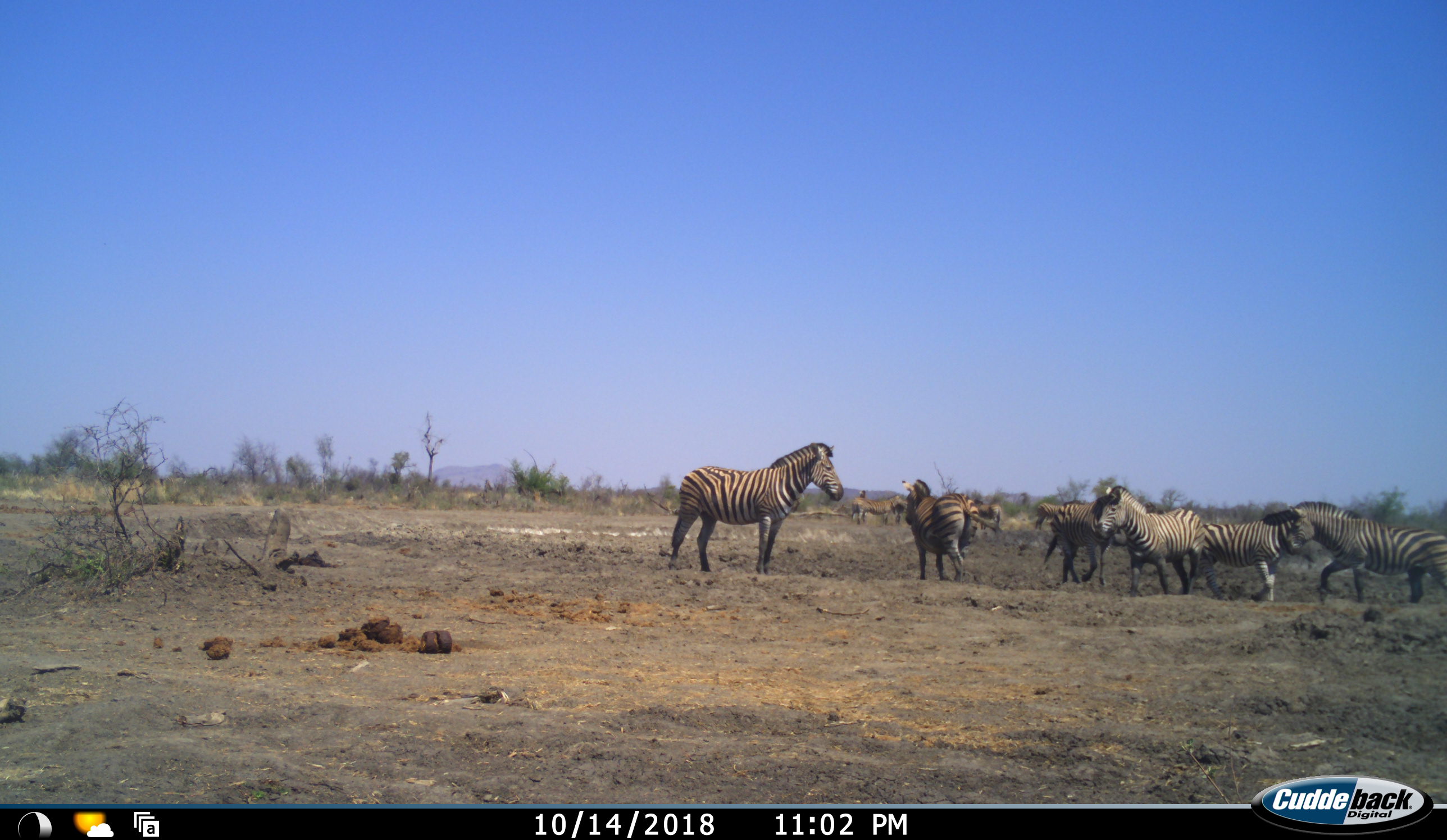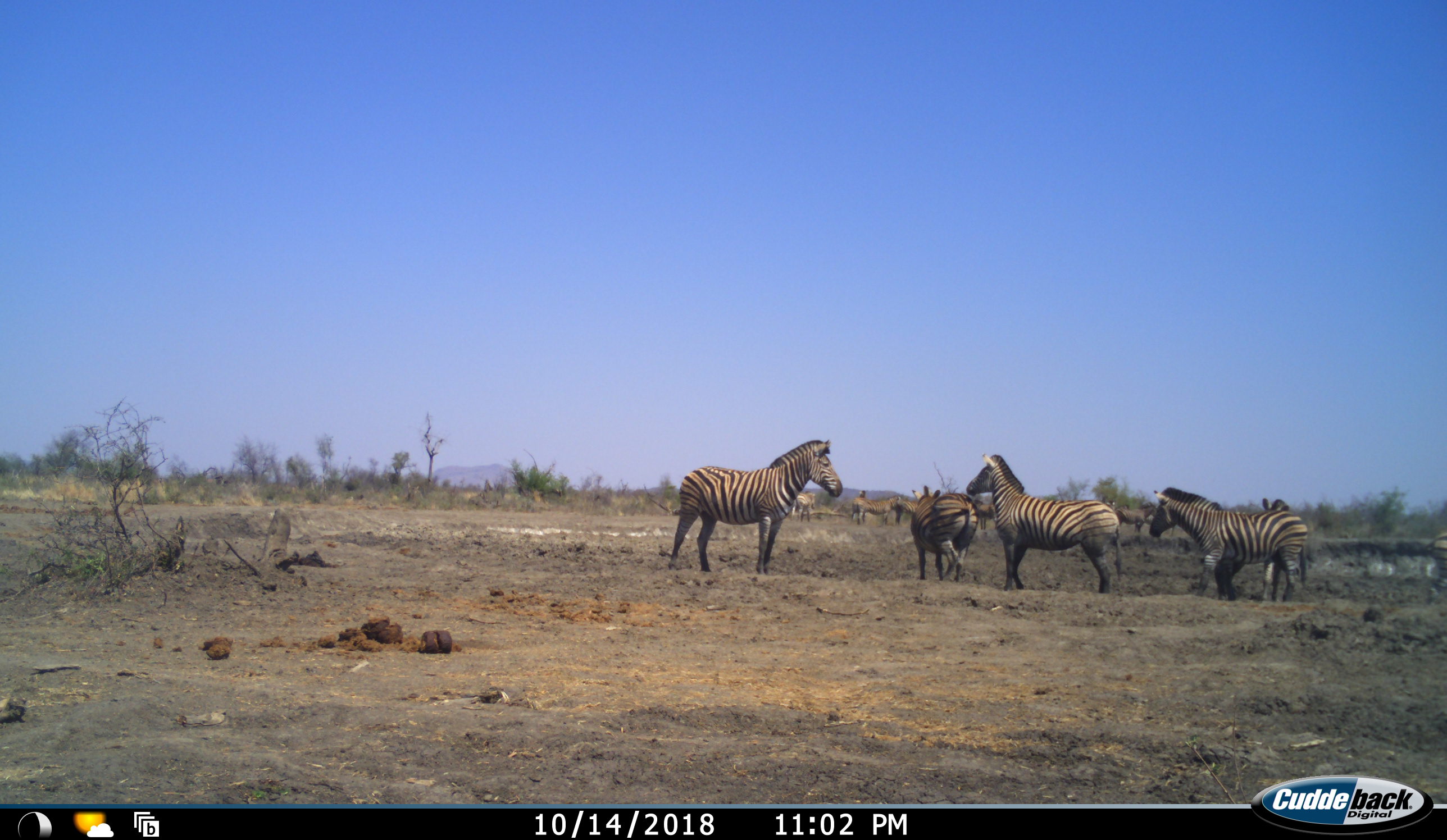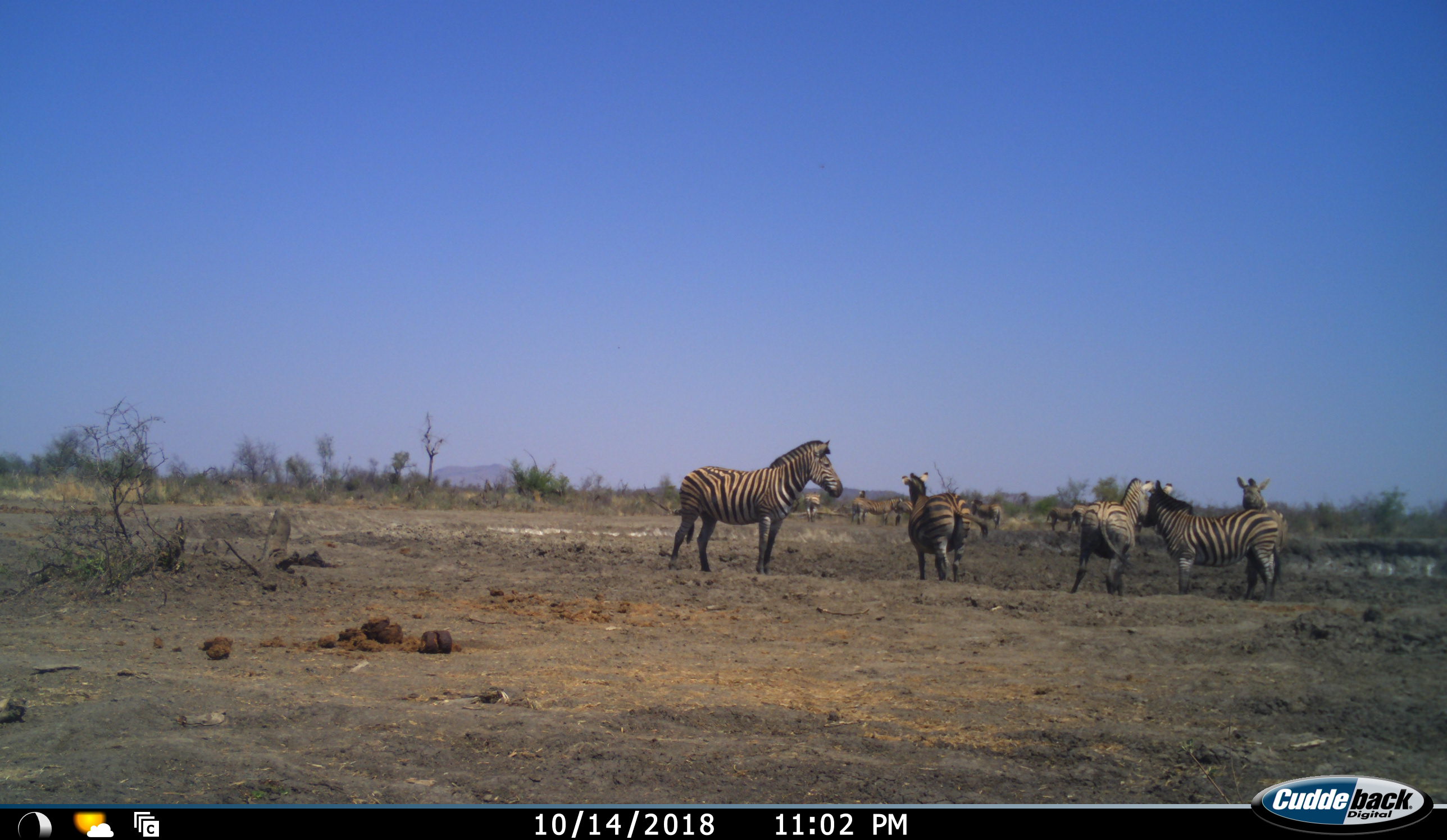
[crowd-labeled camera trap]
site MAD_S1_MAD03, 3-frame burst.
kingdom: Animalia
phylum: Chordata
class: Mammalia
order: Perissodactyla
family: Equidae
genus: Equus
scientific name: Equus quagga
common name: plains zebra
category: zebraplains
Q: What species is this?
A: Zebraplains (plains zebra) (Equus quagga).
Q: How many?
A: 10.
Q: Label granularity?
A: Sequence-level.